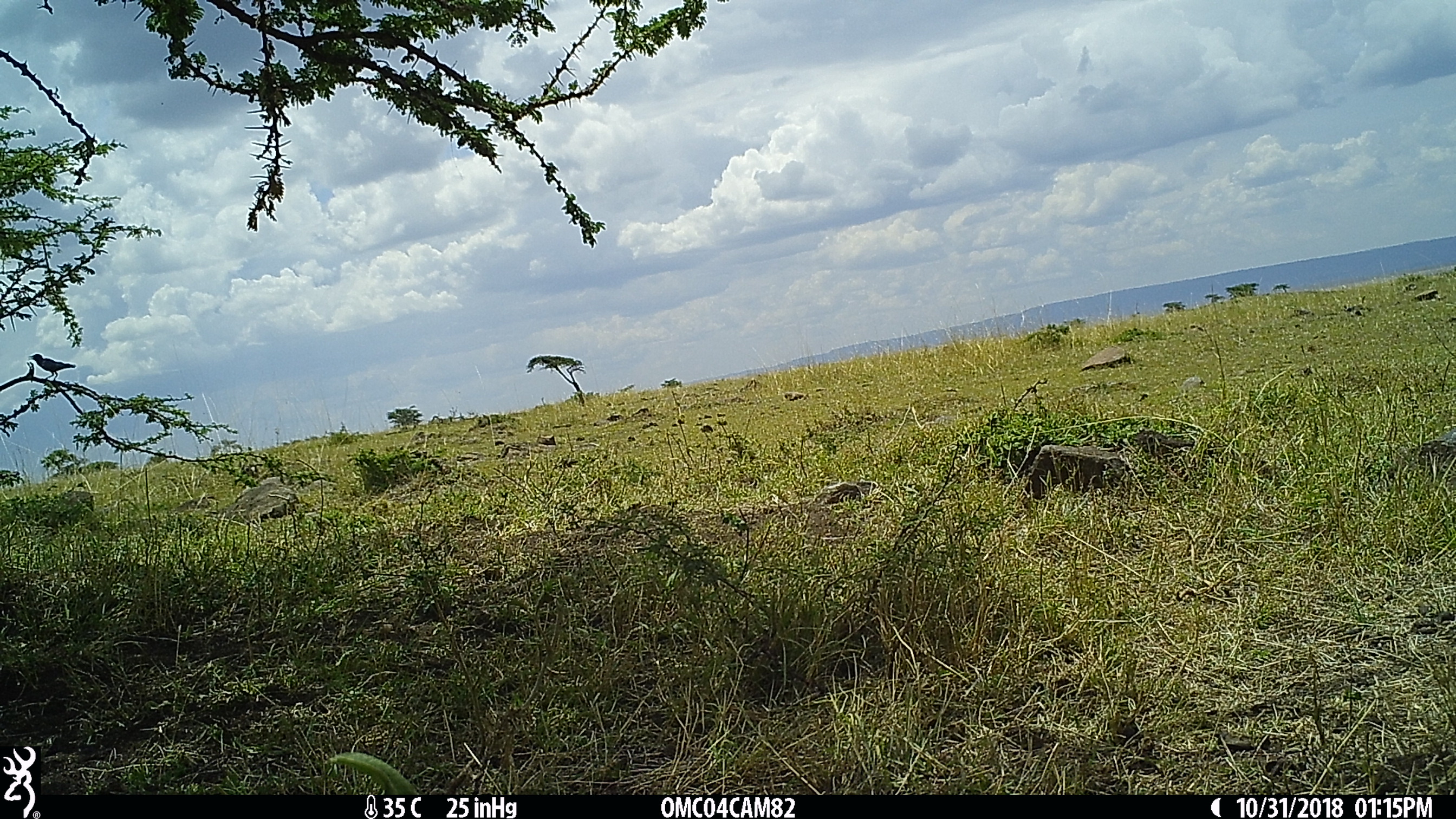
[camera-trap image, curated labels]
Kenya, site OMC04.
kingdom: Animalia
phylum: Chordata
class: Aves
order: Passeriformes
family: Sturnidae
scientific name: Sturnidae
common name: starling